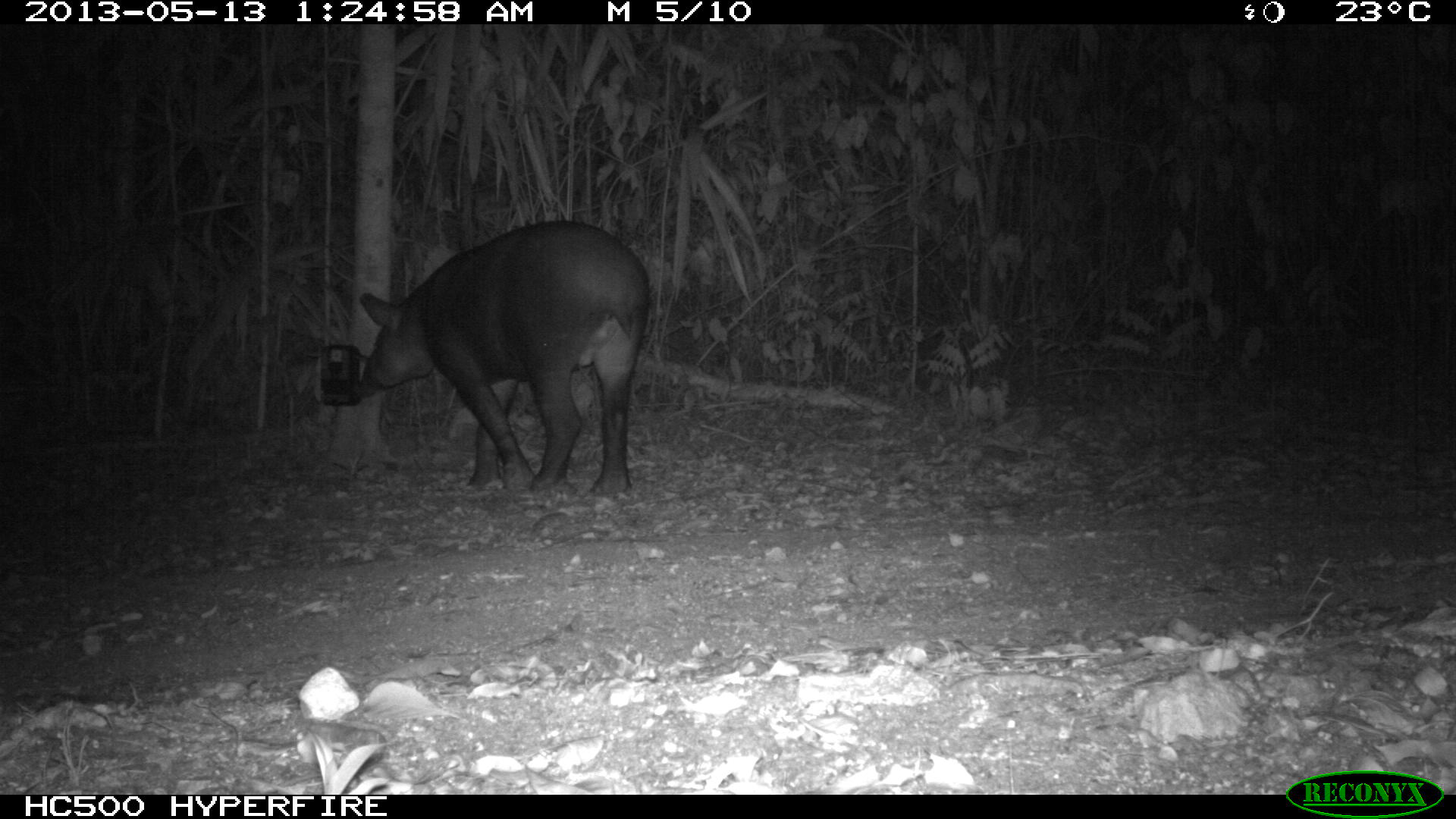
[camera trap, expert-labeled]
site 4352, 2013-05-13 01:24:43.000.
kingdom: Animalia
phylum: Chordata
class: Mammalia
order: Perissodactyla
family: Tapiridae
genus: Tapirus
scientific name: Tapirus bairdii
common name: baird's tapir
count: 2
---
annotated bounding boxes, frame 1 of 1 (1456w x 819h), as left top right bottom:
tapirus bairdii: 354 218 650 500